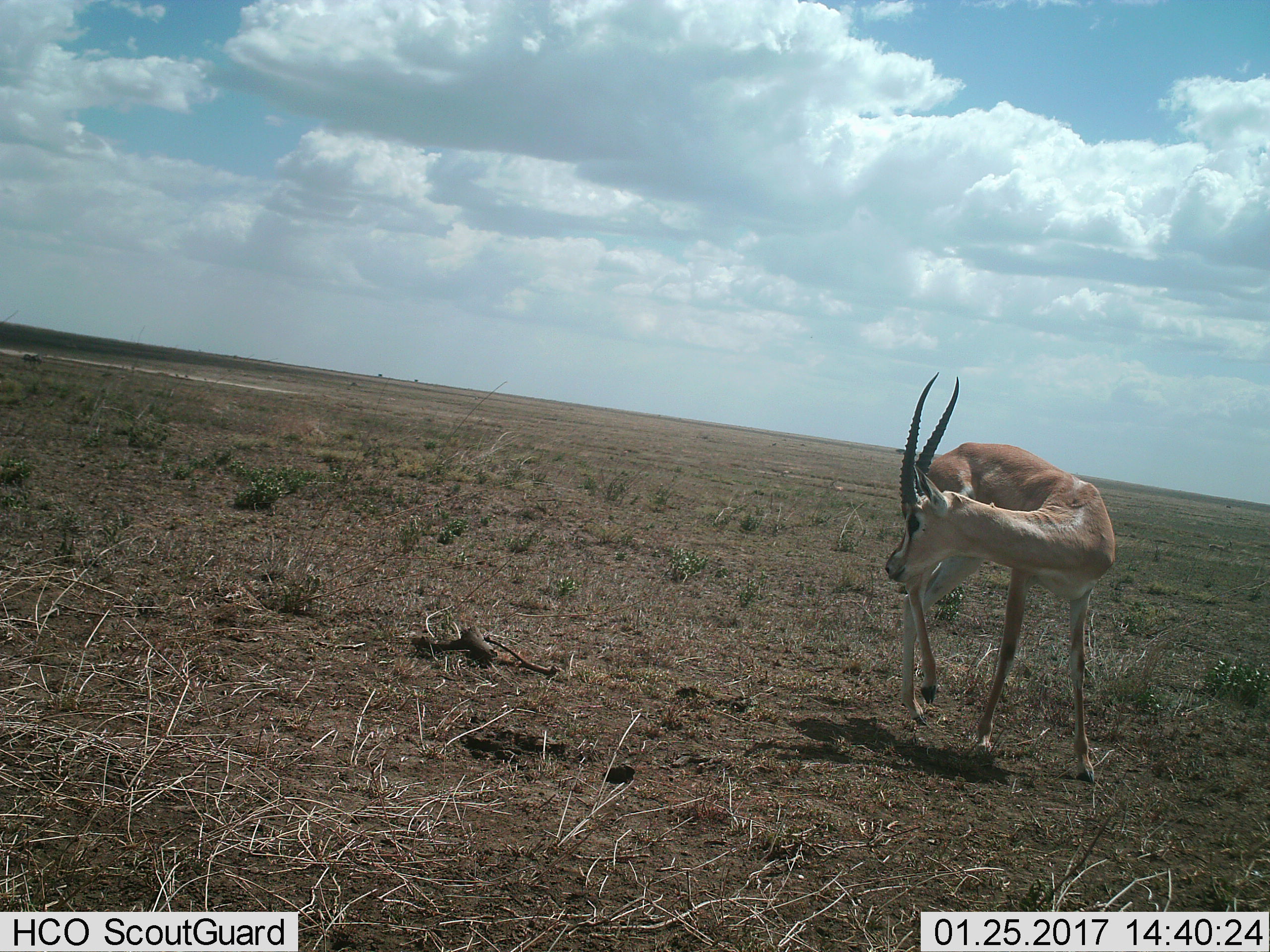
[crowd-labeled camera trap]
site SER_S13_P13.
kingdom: Animalia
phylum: Chordata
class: Mammalia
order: Artiodactyla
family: Bovidae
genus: Nanger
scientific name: Nanger granti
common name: grant's gazelle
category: gazellegrants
Gazellegrants (grant's gazelle) (Nanger granti), count 1. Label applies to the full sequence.